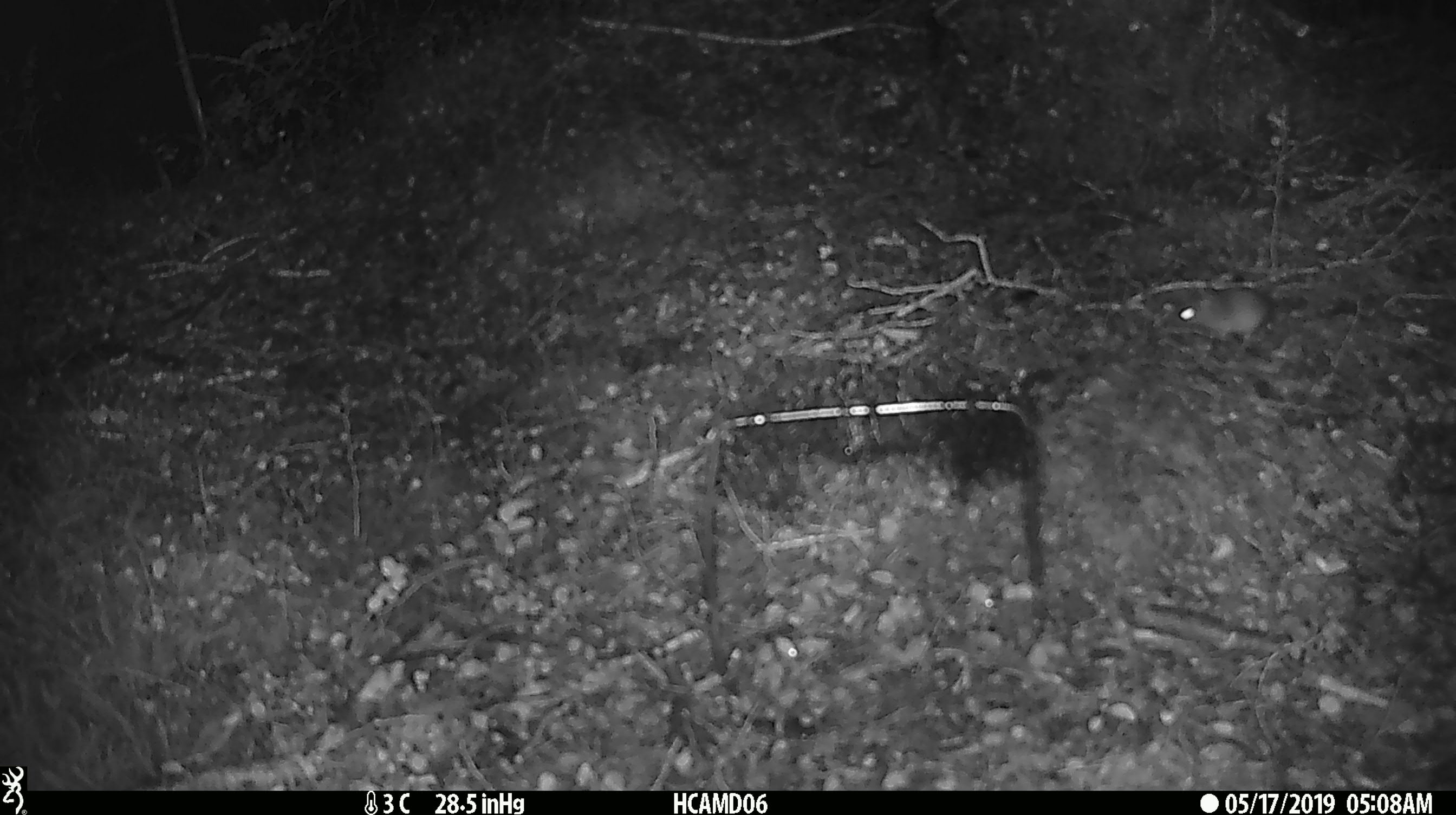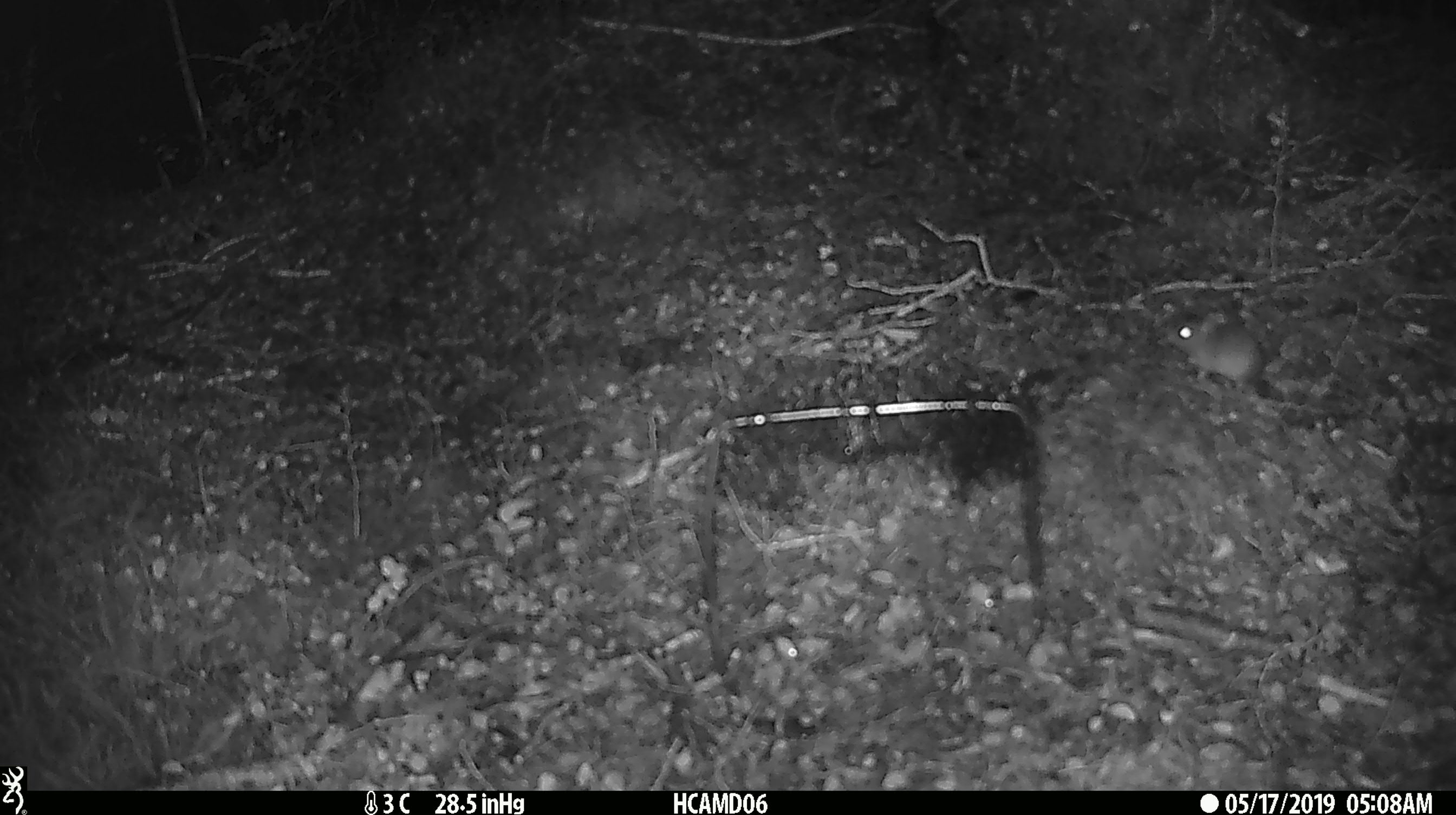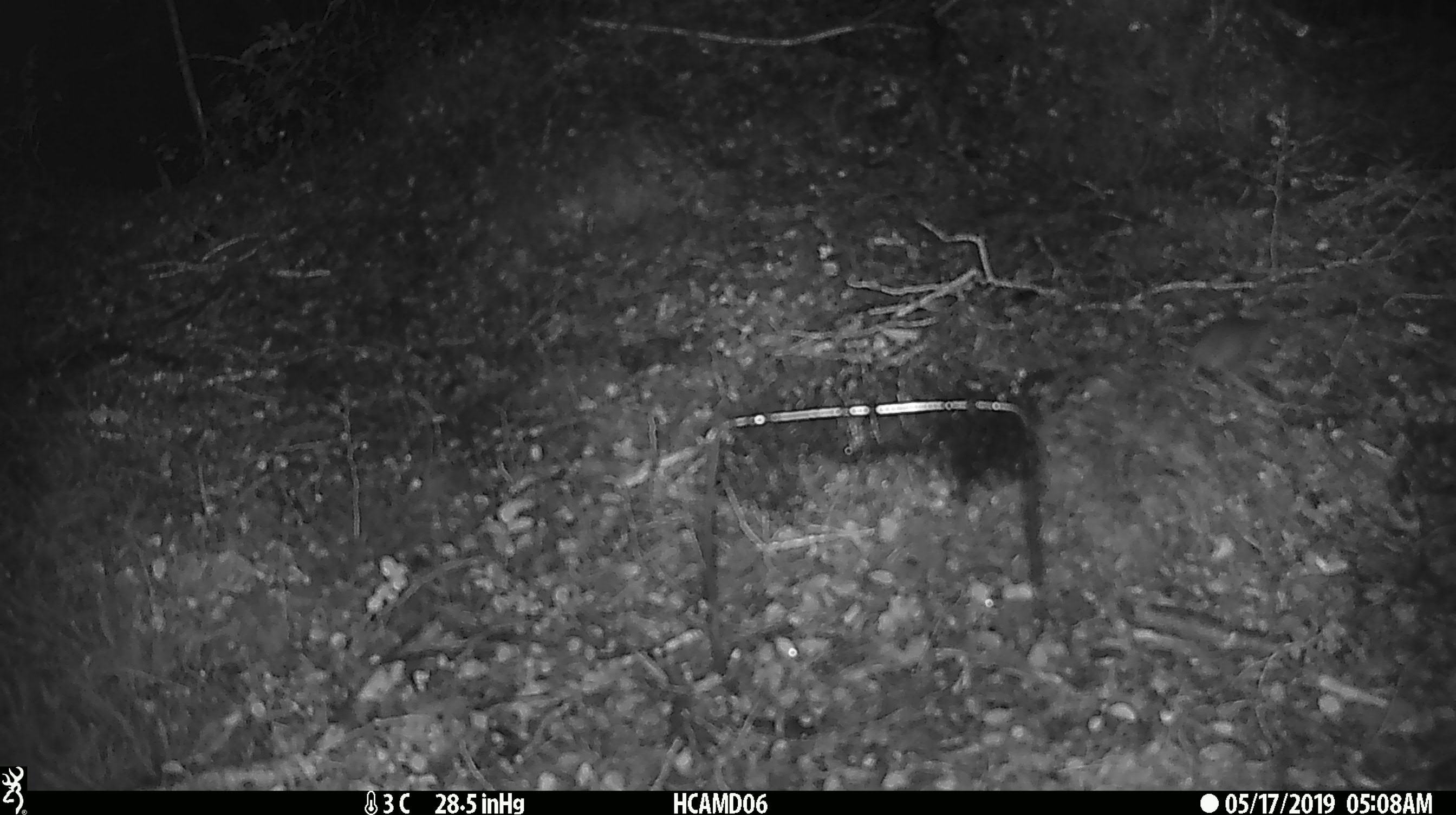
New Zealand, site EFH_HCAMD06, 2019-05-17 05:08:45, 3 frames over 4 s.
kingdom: Animalia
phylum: Chordata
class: Mammalia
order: Rodentia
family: Muridae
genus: Mus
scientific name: Mus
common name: mouse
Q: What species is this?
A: Mouse (Mus).